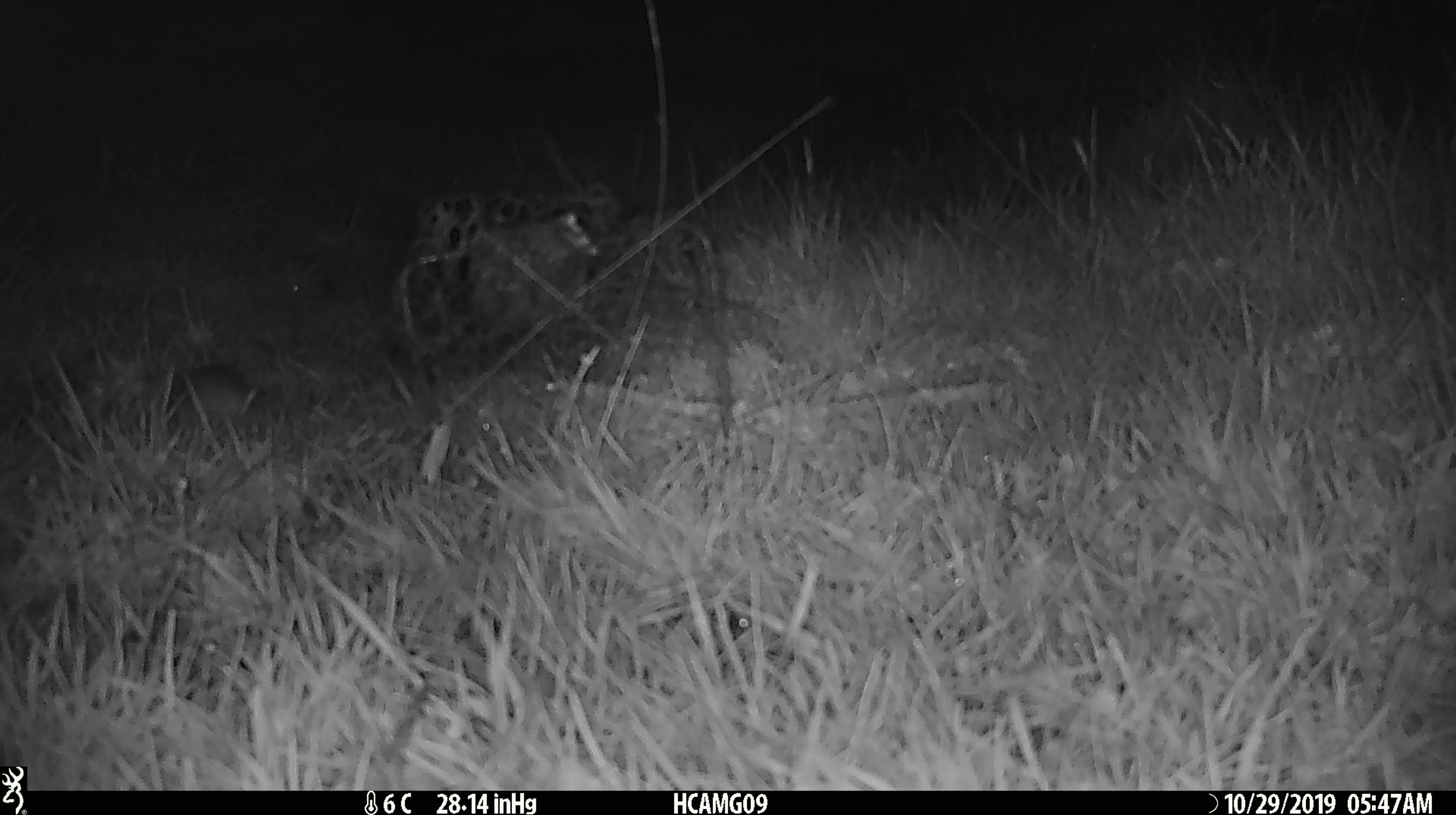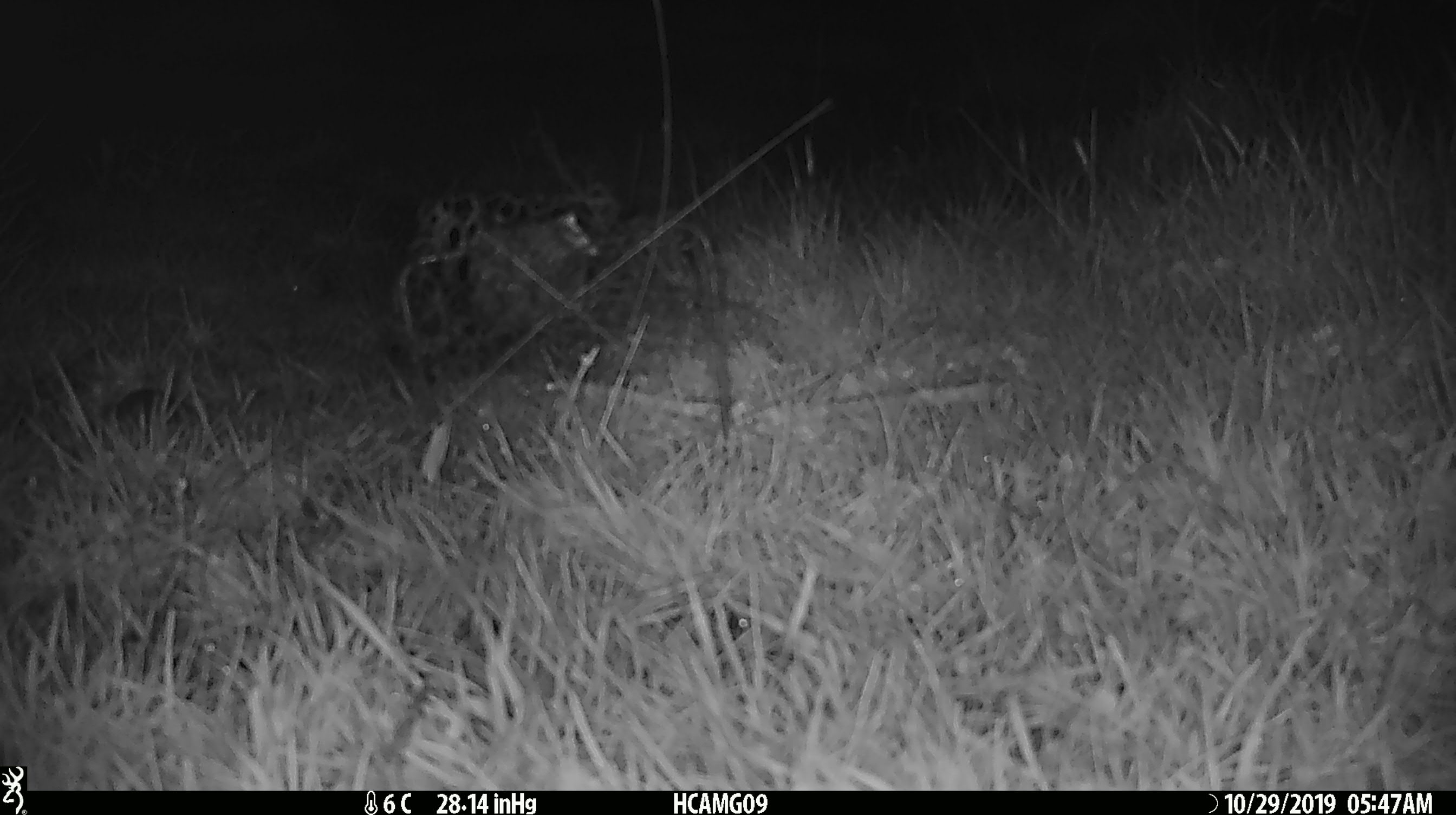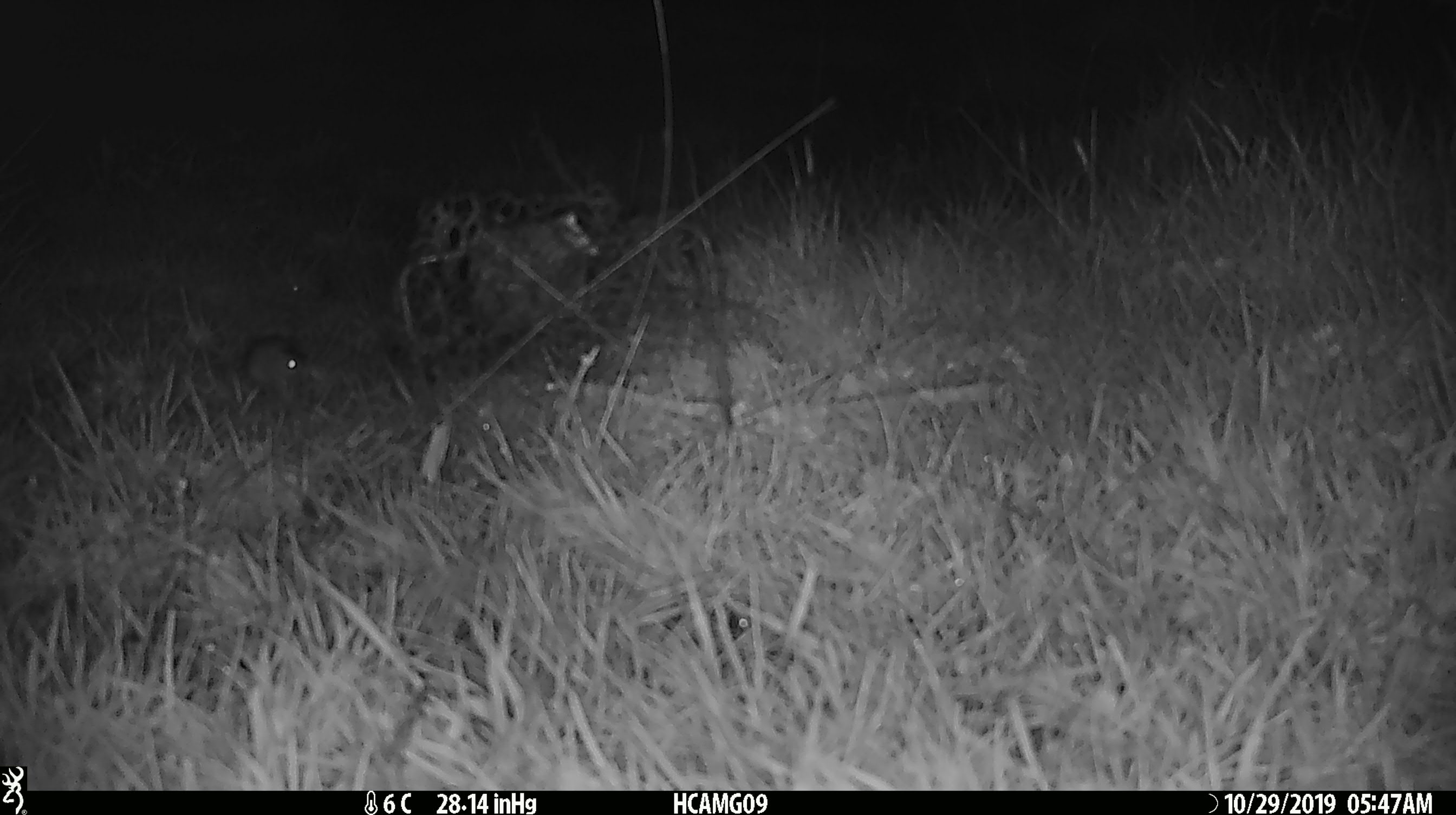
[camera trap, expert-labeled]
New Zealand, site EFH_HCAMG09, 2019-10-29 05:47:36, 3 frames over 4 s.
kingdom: Animalia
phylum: Chordata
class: Mammalia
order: Rodentia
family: Muridae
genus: Mus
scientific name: Mus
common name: mouse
Mouse (Mus).